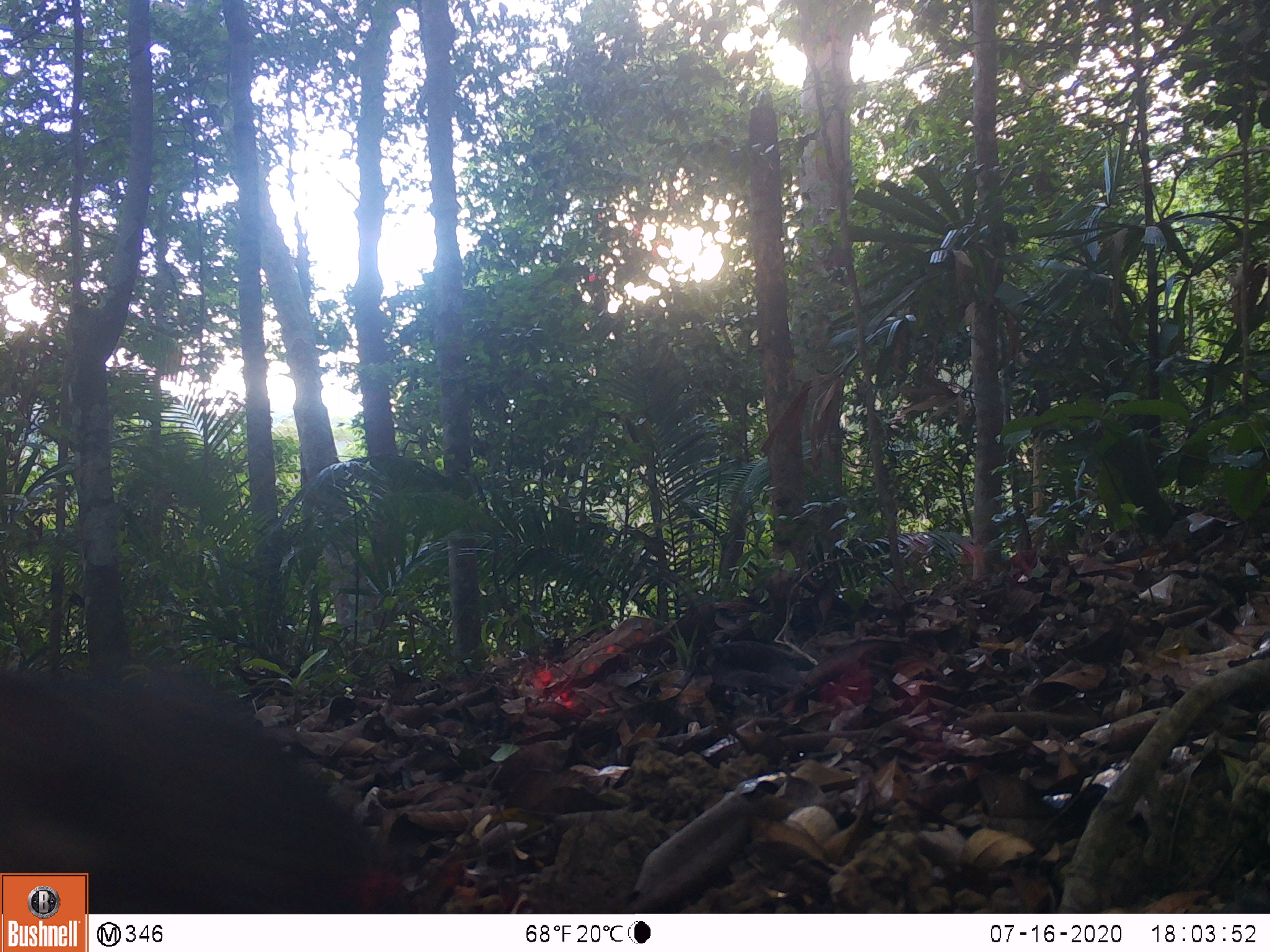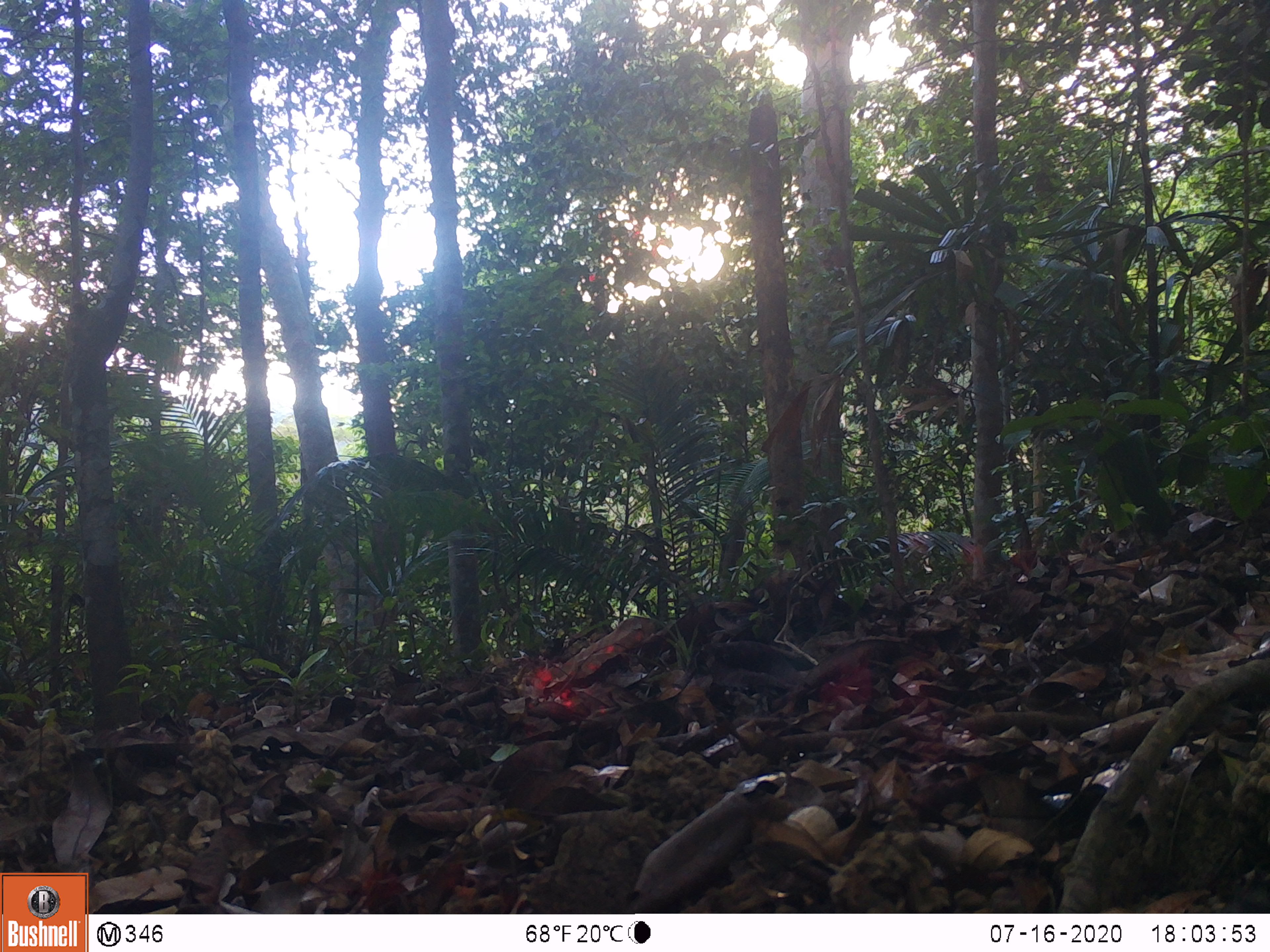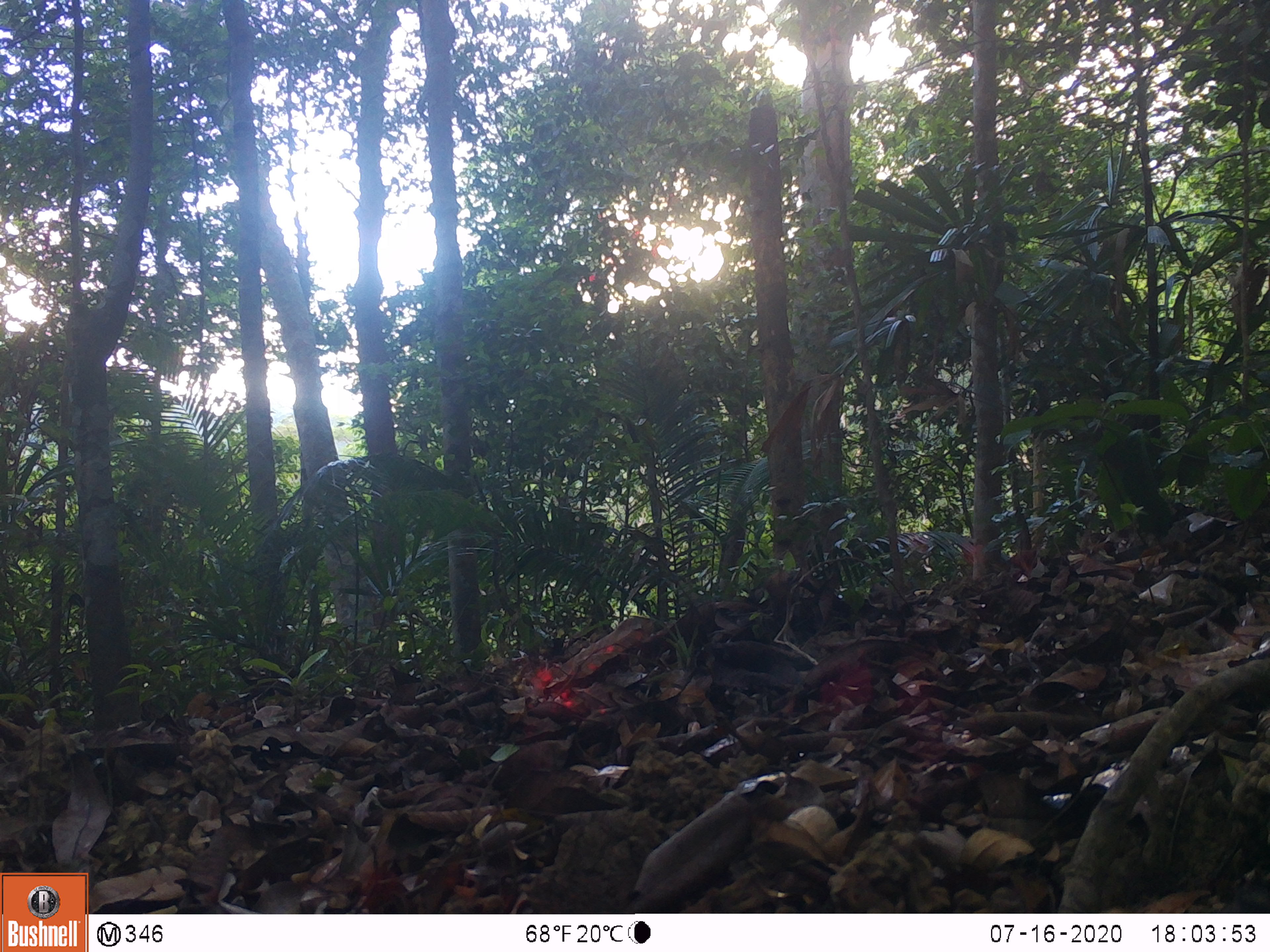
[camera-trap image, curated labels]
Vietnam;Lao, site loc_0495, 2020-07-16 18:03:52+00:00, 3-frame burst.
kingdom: Animalia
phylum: Chordata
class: Mammalia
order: Artiodactyla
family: Suidae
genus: Sus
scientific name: Sus scrofa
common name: eurasian wild pig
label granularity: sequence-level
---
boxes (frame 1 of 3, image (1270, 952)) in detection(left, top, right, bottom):
eurasian wild pig: detection(0, 662, 417, 911)